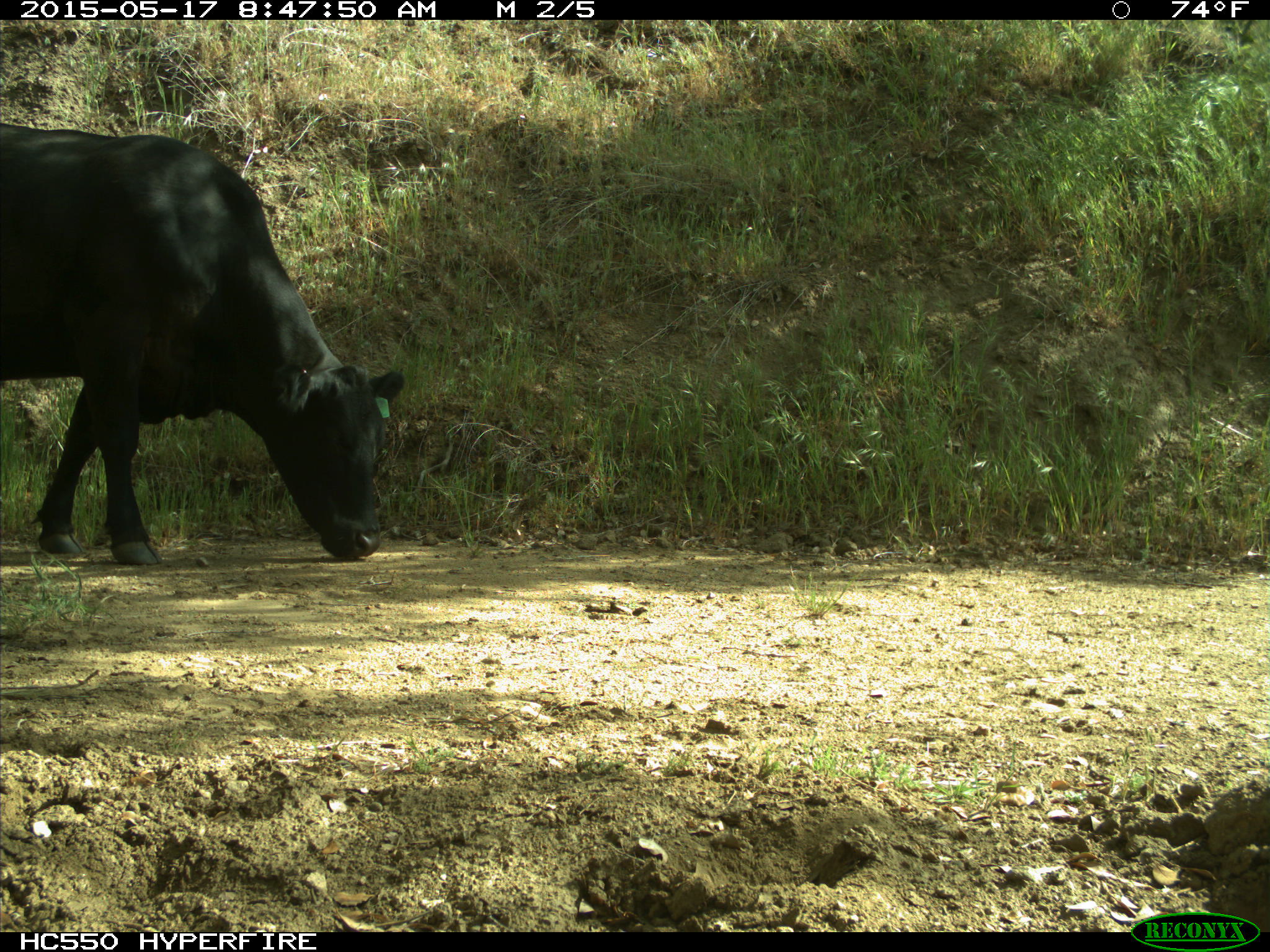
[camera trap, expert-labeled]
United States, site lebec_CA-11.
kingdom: Animalia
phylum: Chordata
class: Mammalia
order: Artiodactyla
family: Bovidae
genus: Bos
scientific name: Bos taurus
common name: domestic cow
Bos taurus (domestic cow).